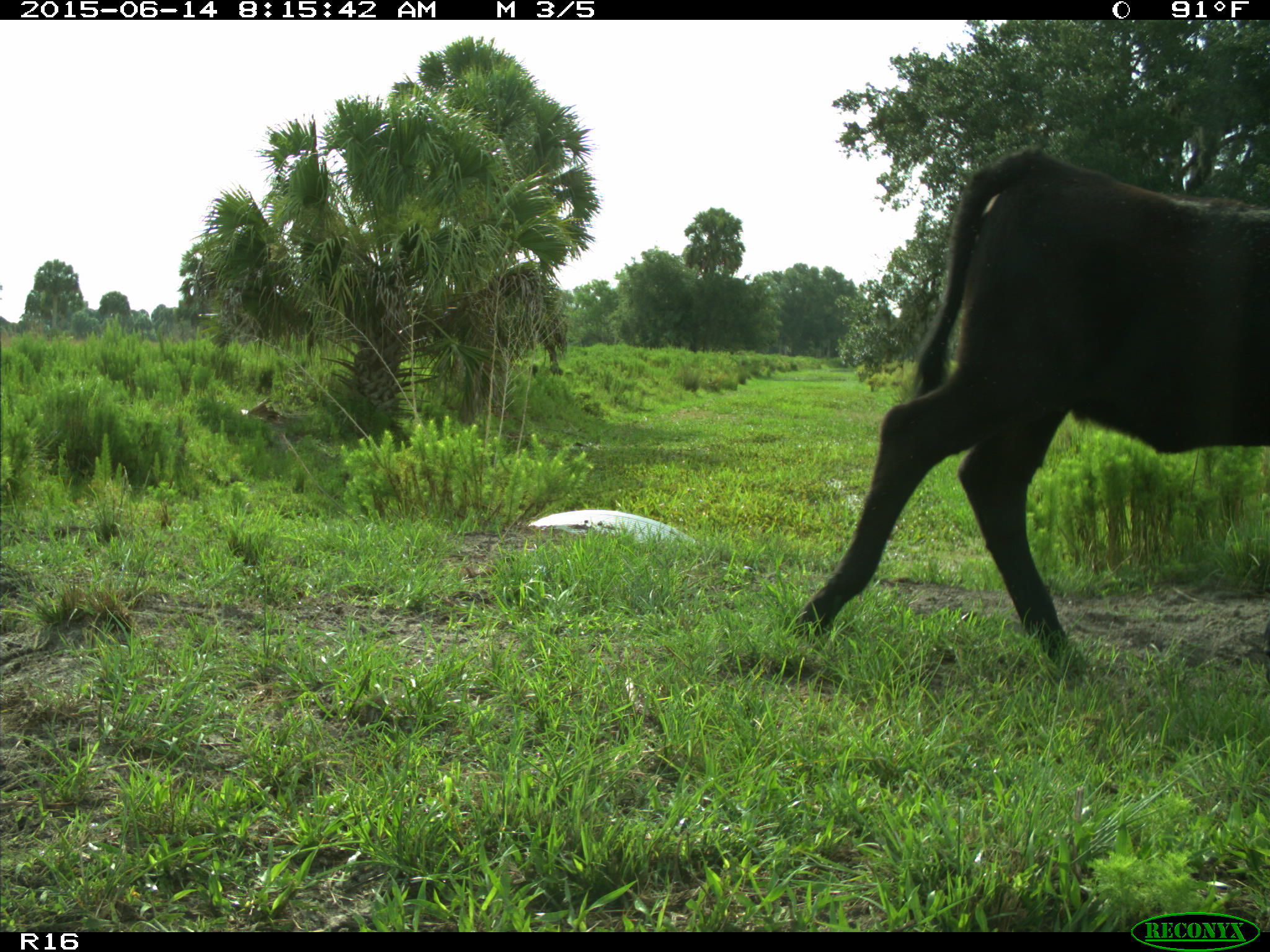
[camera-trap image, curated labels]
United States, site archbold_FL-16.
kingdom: Animalia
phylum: Chordata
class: Mammalia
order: Artiodactyla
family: Bovidae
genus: Bos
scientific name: Bos taurus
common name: domestic cow